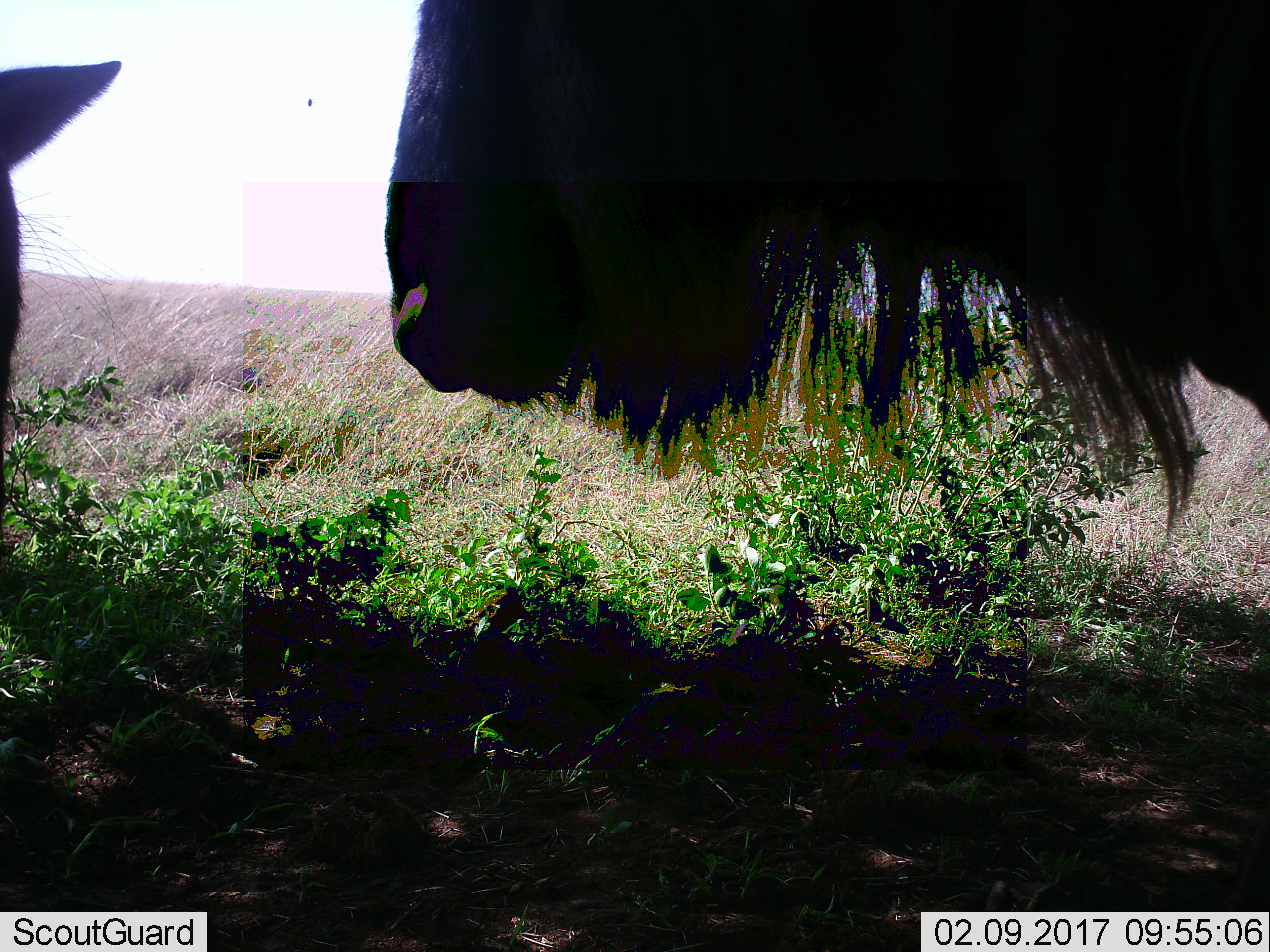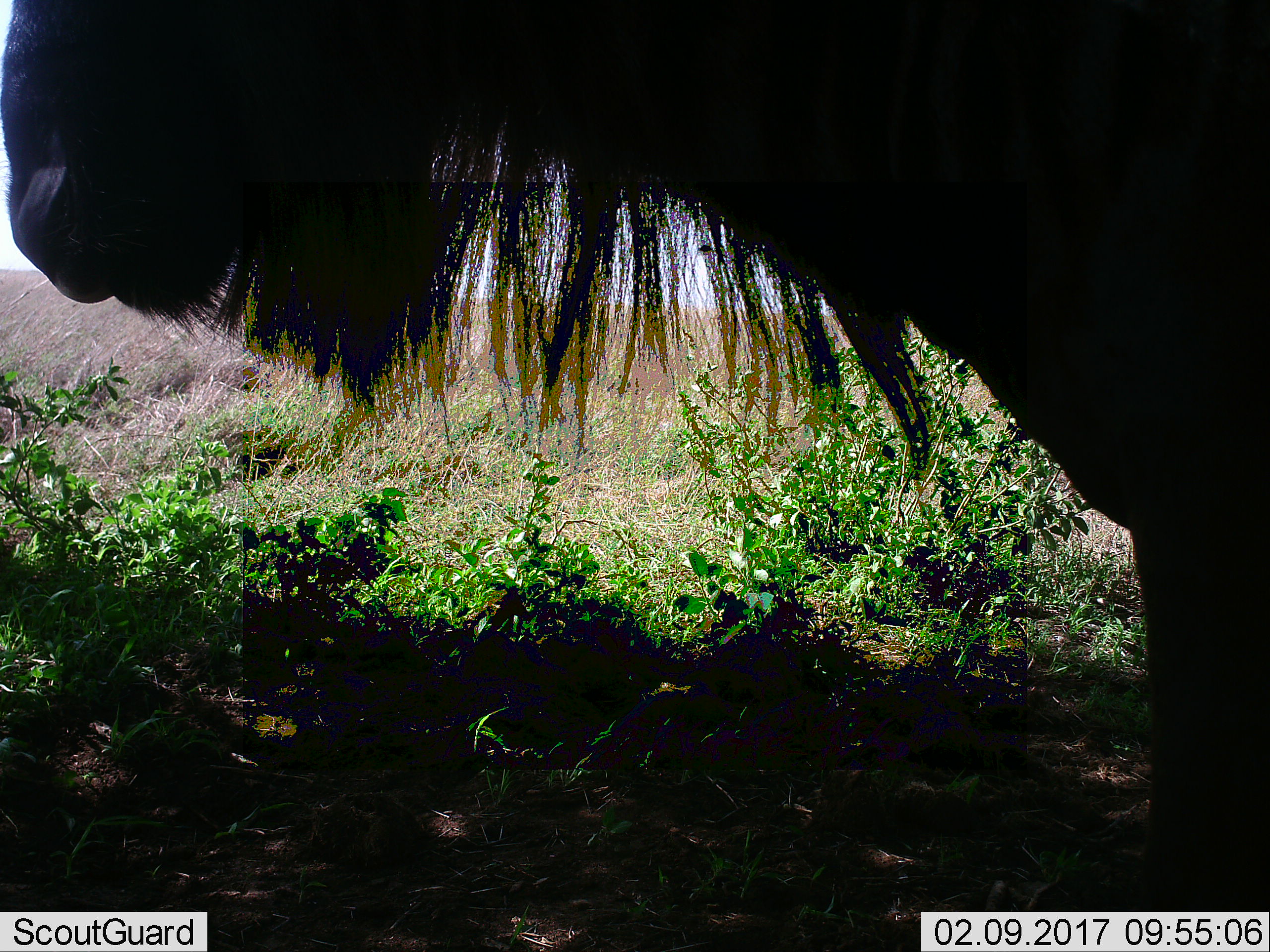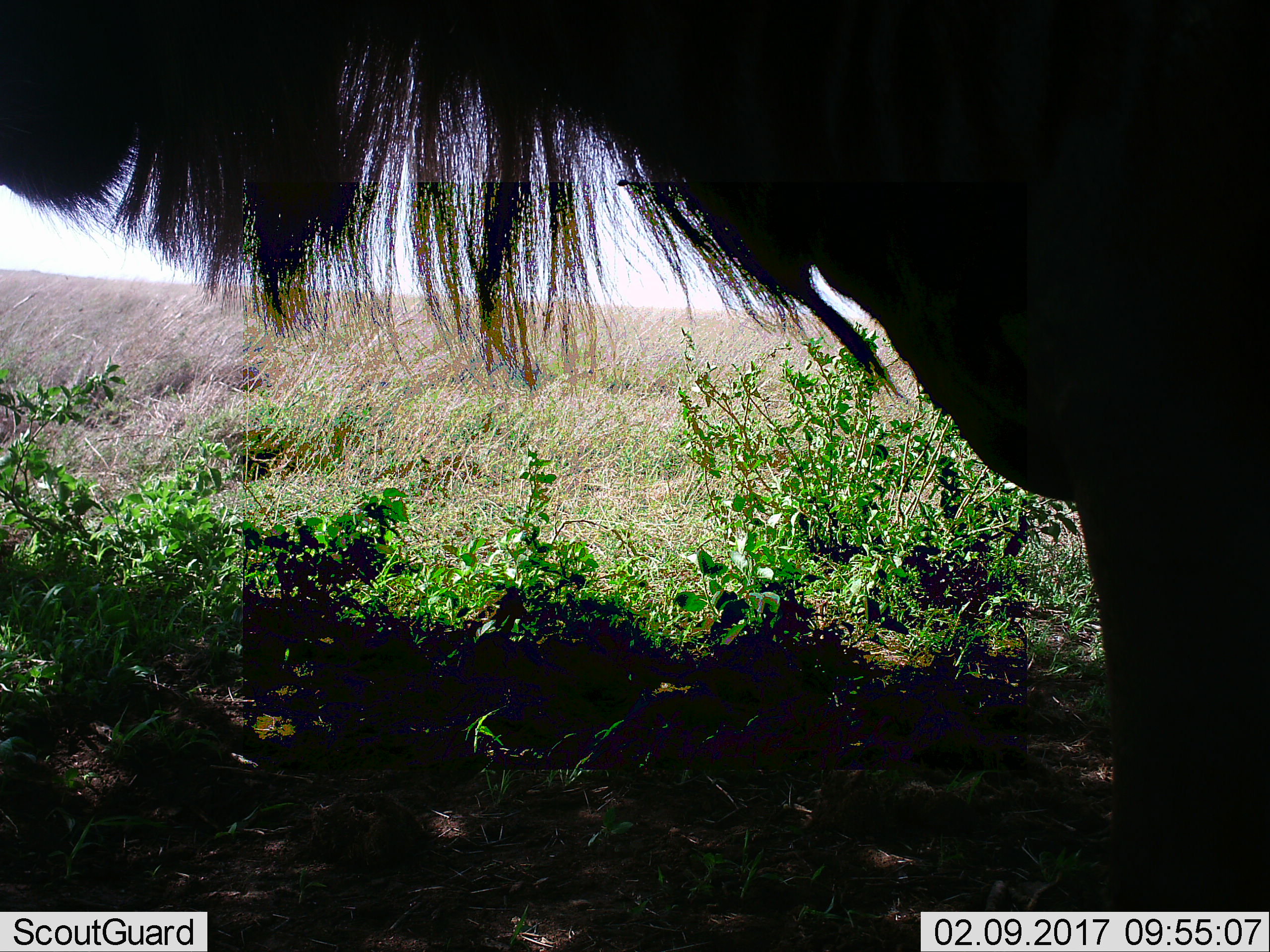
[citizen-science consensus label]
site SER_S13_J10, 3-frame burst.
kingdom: Animalia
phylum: Chordata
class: Mammalia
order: Artiodactyla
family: Bovidae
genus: Connochaetes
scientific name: Connochaetes taurinus taurinus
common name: blue wildebeest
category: wildebeestblue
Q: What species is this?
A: Wildebeestblue (blue wildebeest) (Connochaetes taurinus taurinus).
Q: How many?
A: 2.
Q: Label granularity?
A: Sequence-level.